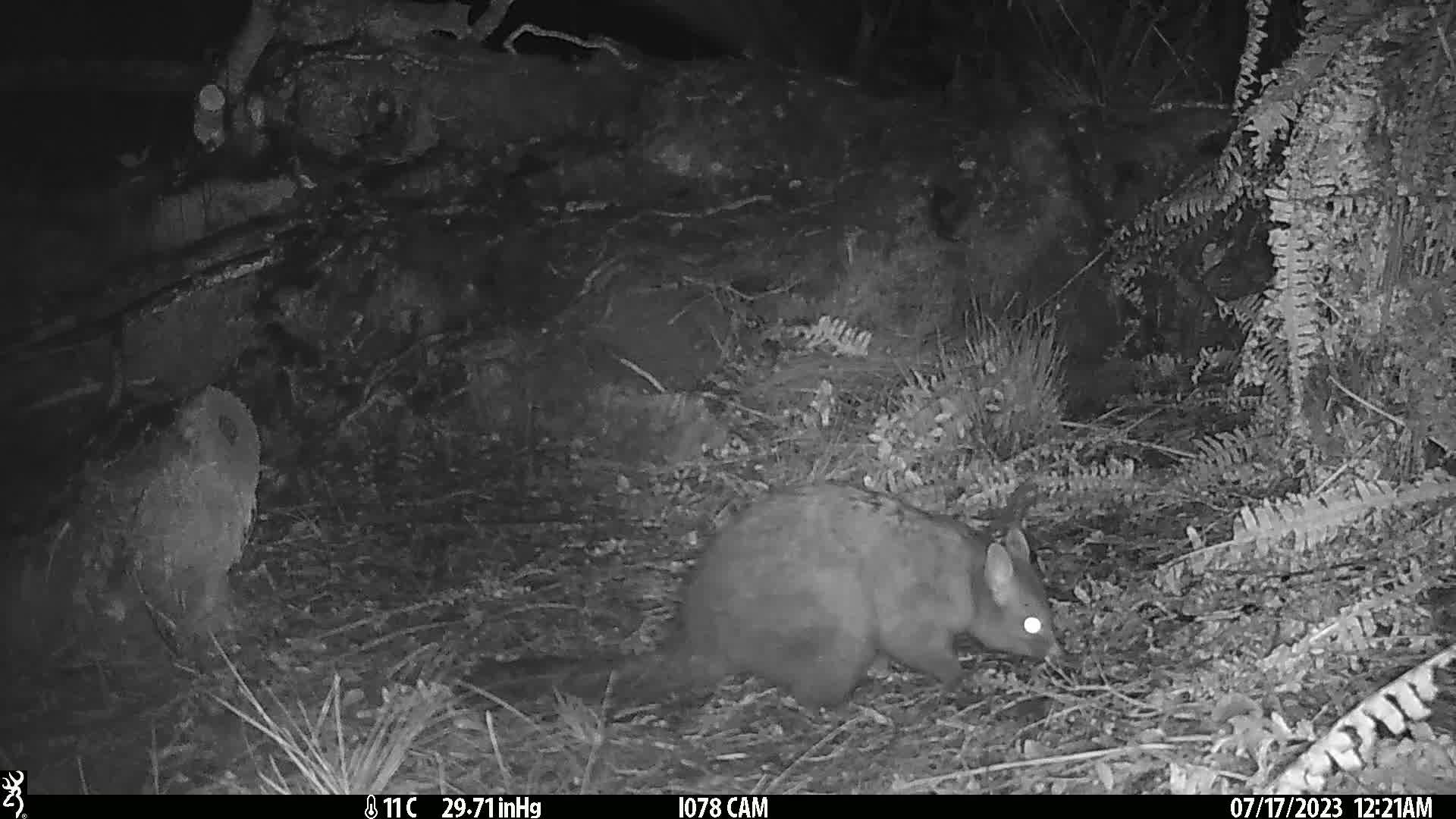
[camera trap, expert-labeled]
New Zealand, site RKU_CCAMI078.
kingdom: Animalia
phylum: Chordata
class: Mammalia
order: Diprotodontia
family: Phalangeridae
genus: Trichosurus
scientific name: Trichosurus vulpecula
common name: common brushtail possum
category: possum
Possum (common brushtail possum) (Trichosurus vulpecula).